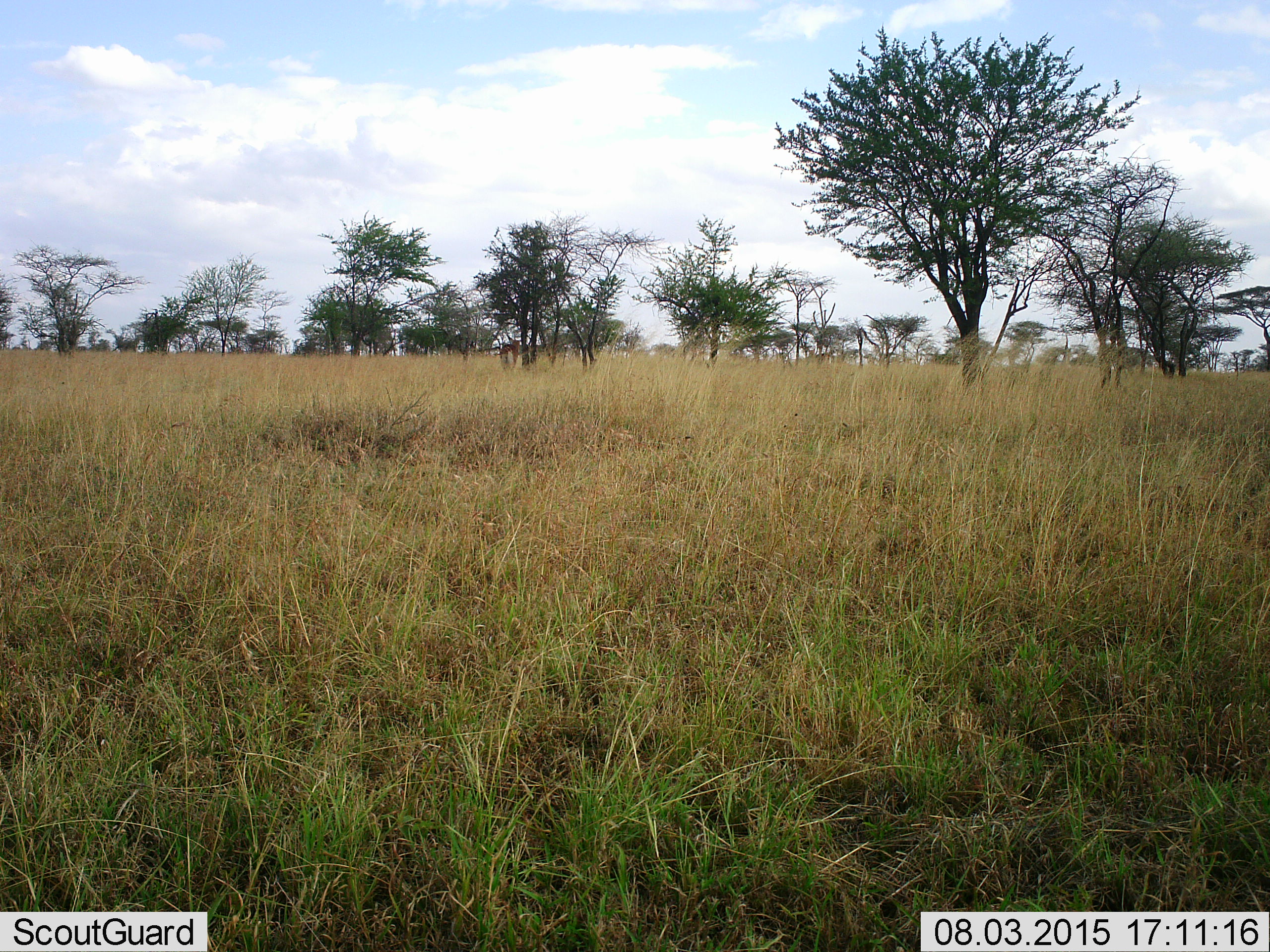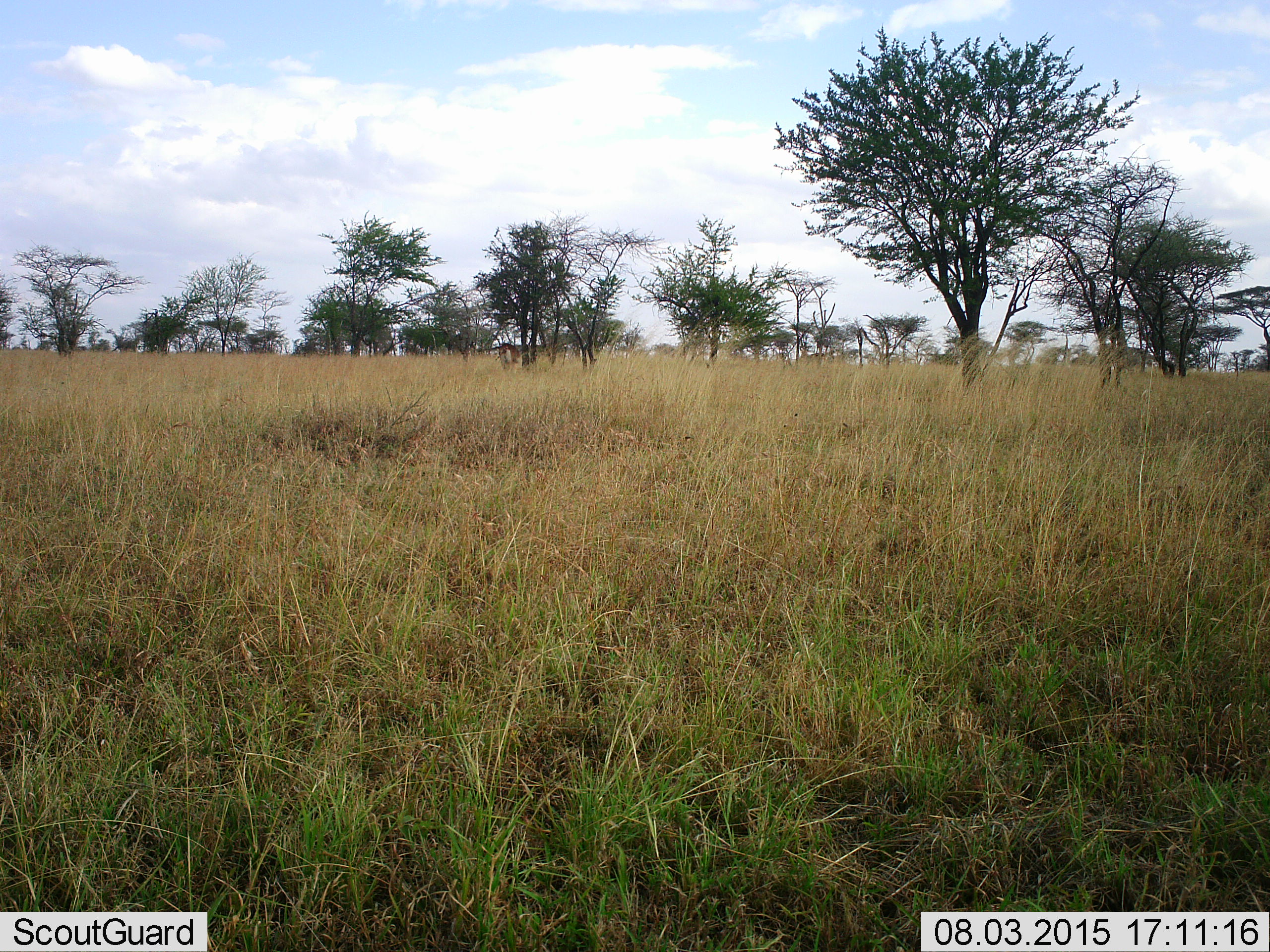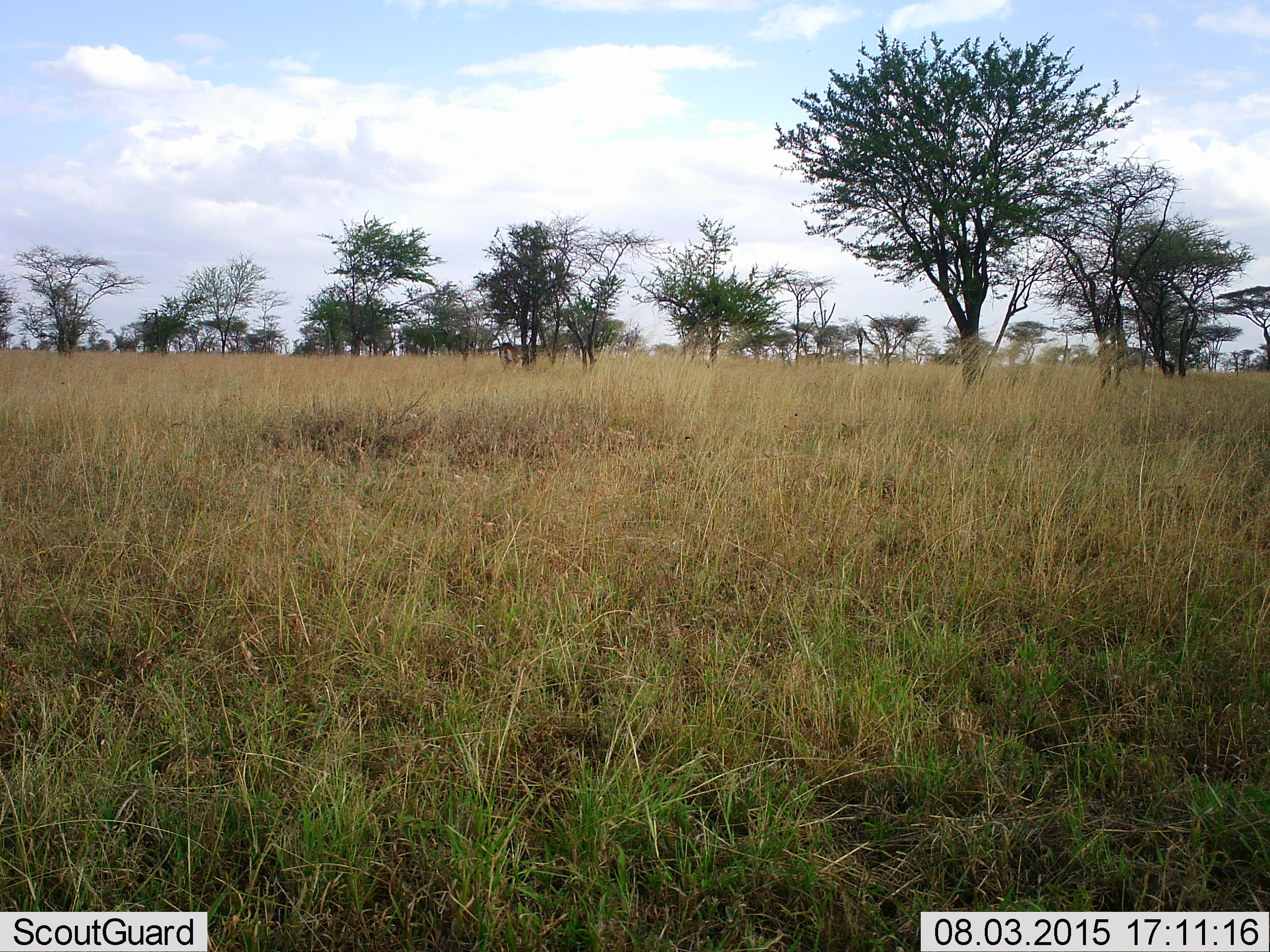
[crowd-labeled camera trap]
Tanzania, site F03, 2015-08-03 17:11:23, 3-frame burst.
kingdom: Animalia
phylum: Chordata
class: Mammalia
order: Artiodactyla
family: Bovidae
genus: Eudorcas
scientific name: Eudorcas thomsonii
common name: thomson's gazelle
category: gazellethomsons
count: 2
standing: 50%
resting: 0%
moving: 50%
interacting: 0%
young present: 0%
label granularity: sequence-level